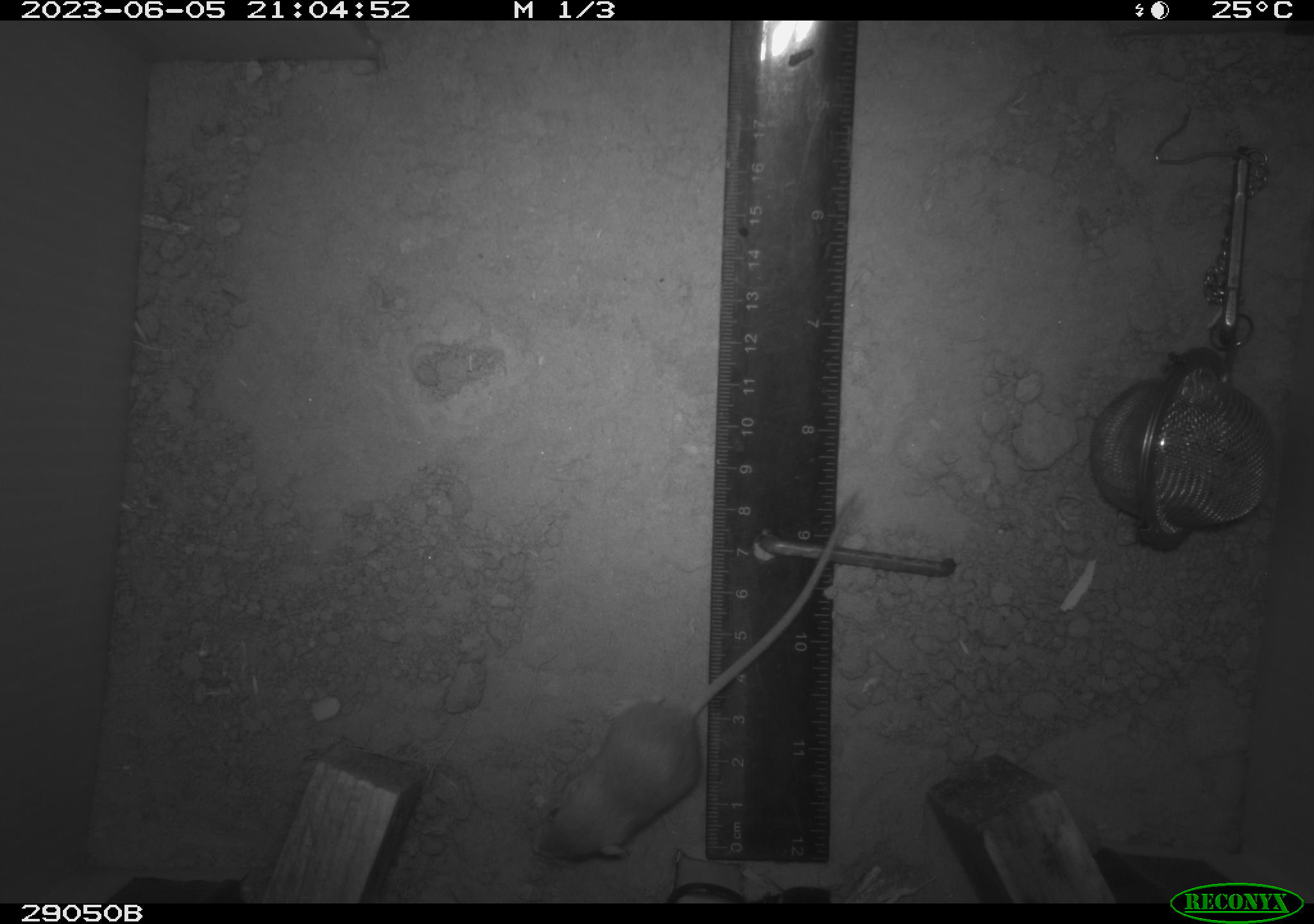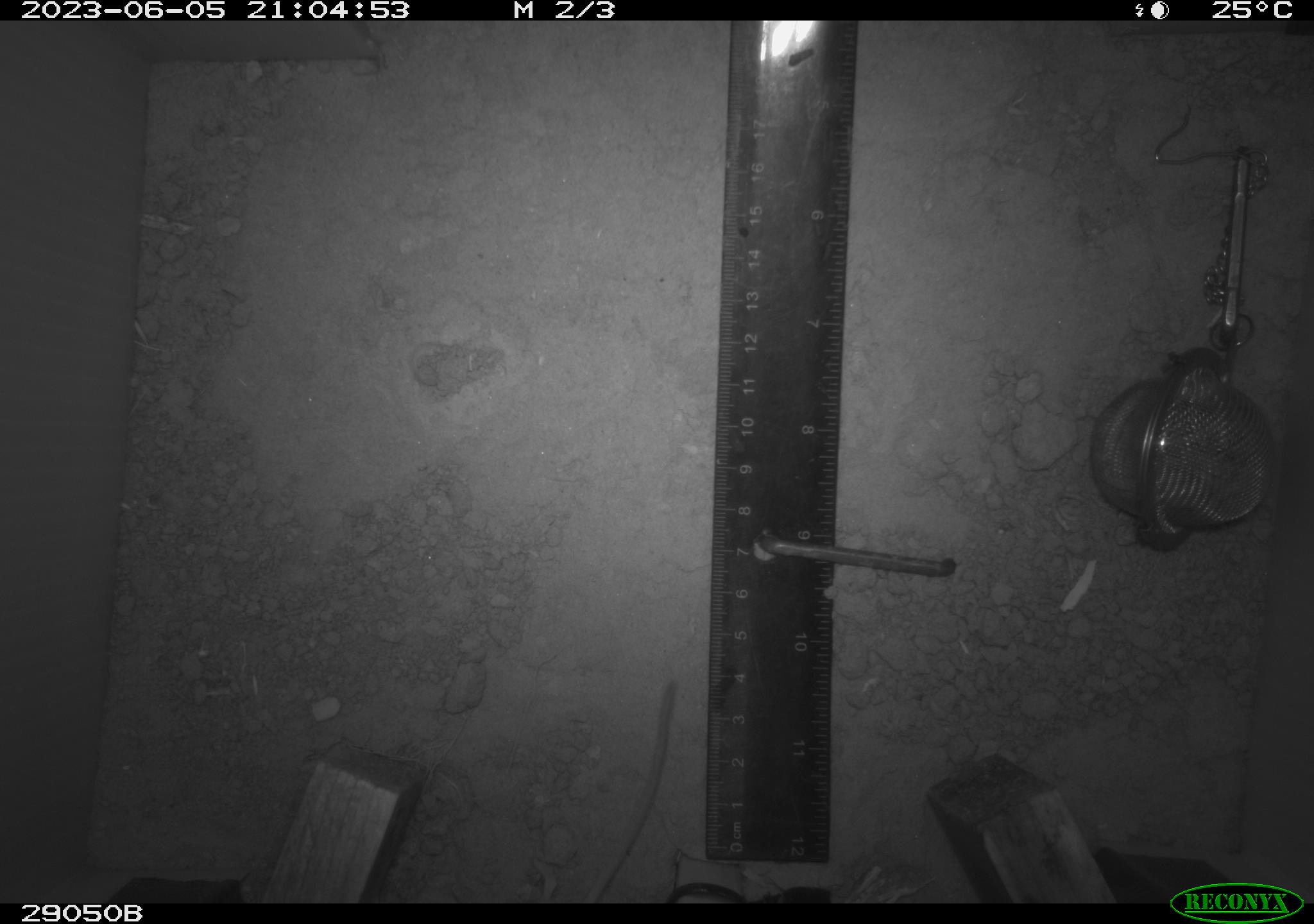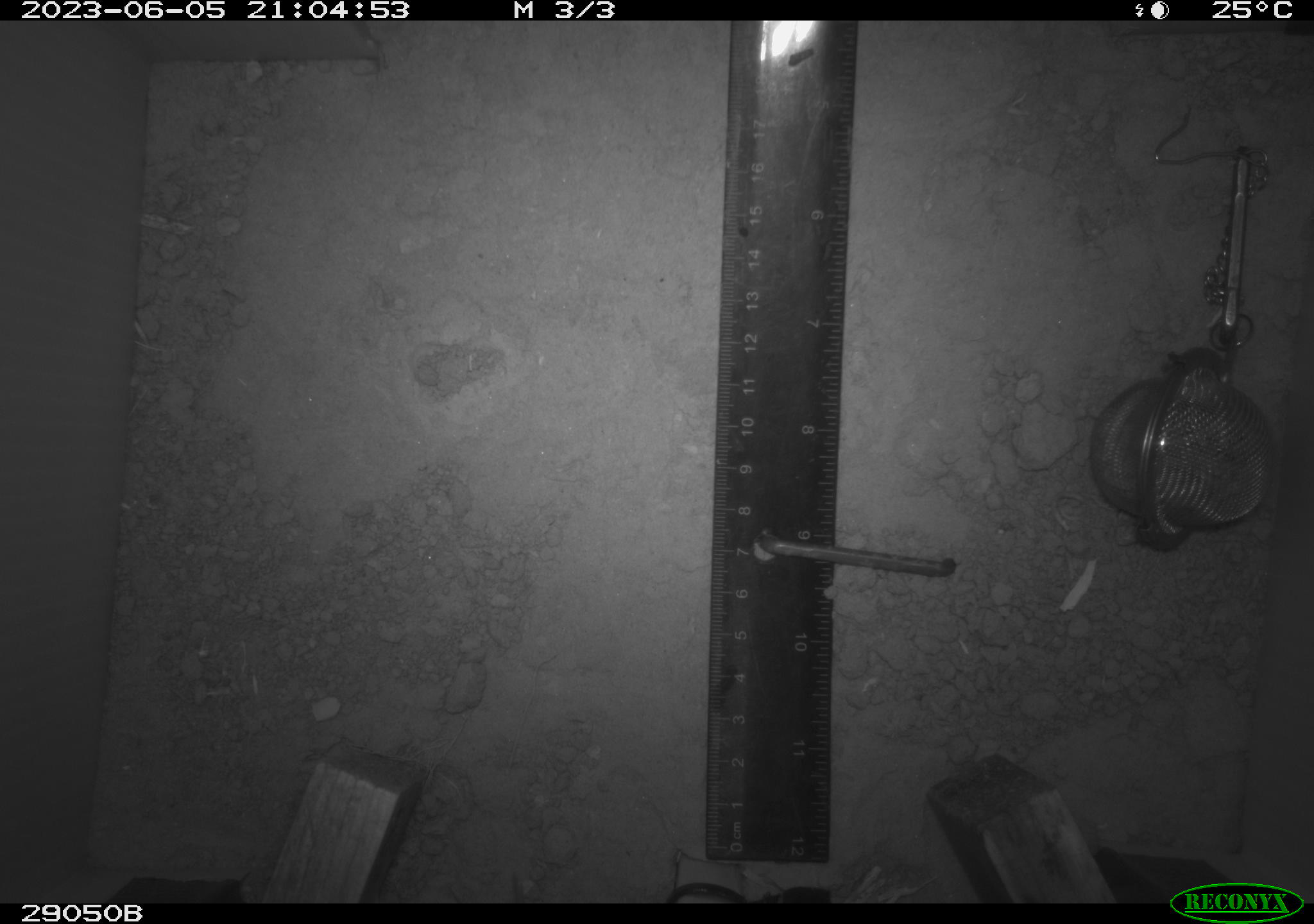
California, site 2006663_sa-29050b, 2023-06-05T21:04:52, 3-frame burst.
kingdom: Animalia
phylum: Chordata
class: Mammalia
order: Rodentia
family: Heteromyidae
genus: Dipodomys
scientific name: Dipodomys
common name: kangaroo rats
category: dipodomys species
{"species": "dipodomys species (kangaroo rats) (Dipodomys)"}